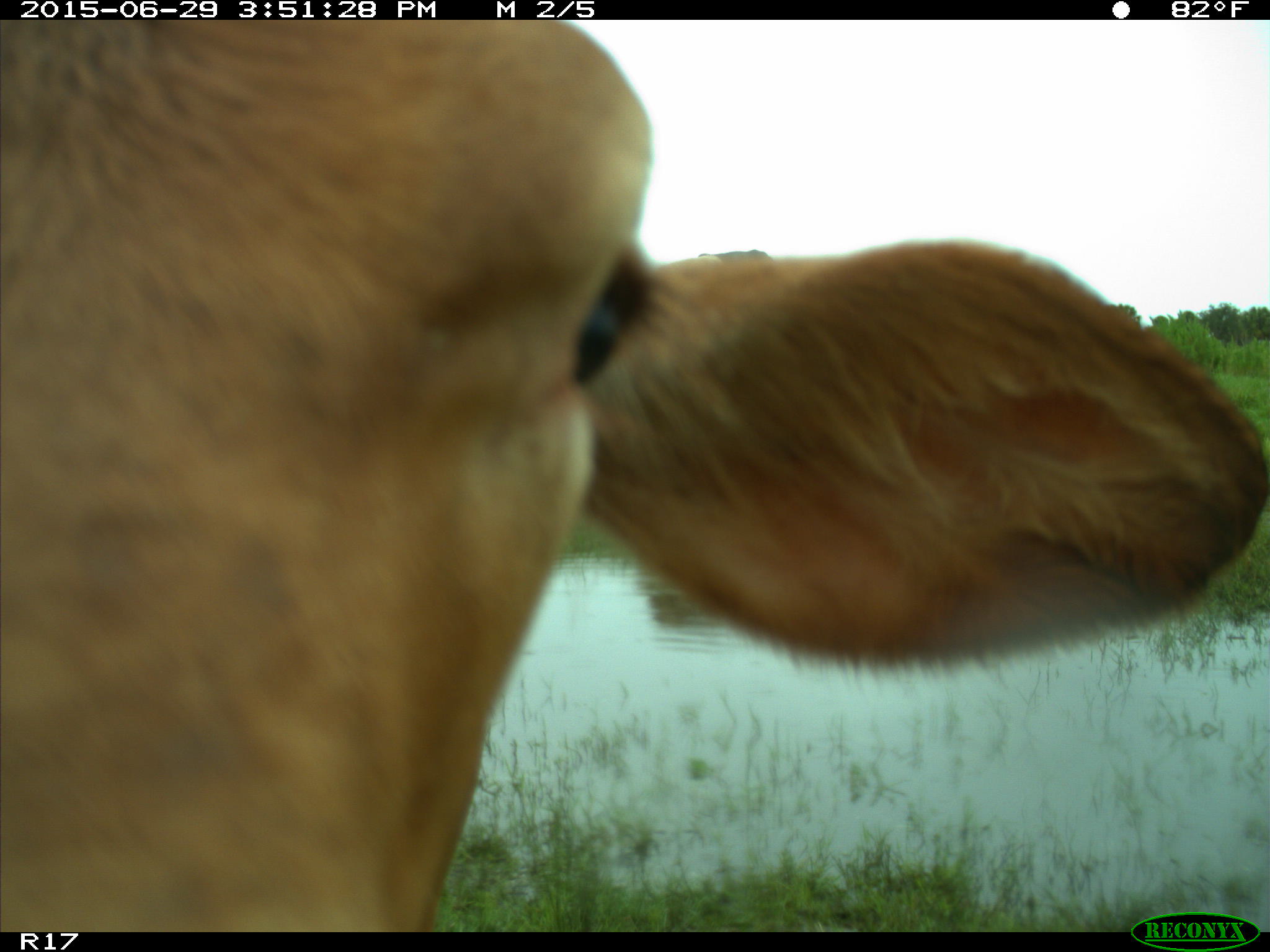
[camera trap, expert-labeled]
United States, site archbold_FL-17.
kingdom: Animalia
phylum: Chordata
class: Mammalia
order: Artiodactyla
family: Bovidae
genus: Bos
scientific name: Bos taurus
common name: domestic cow